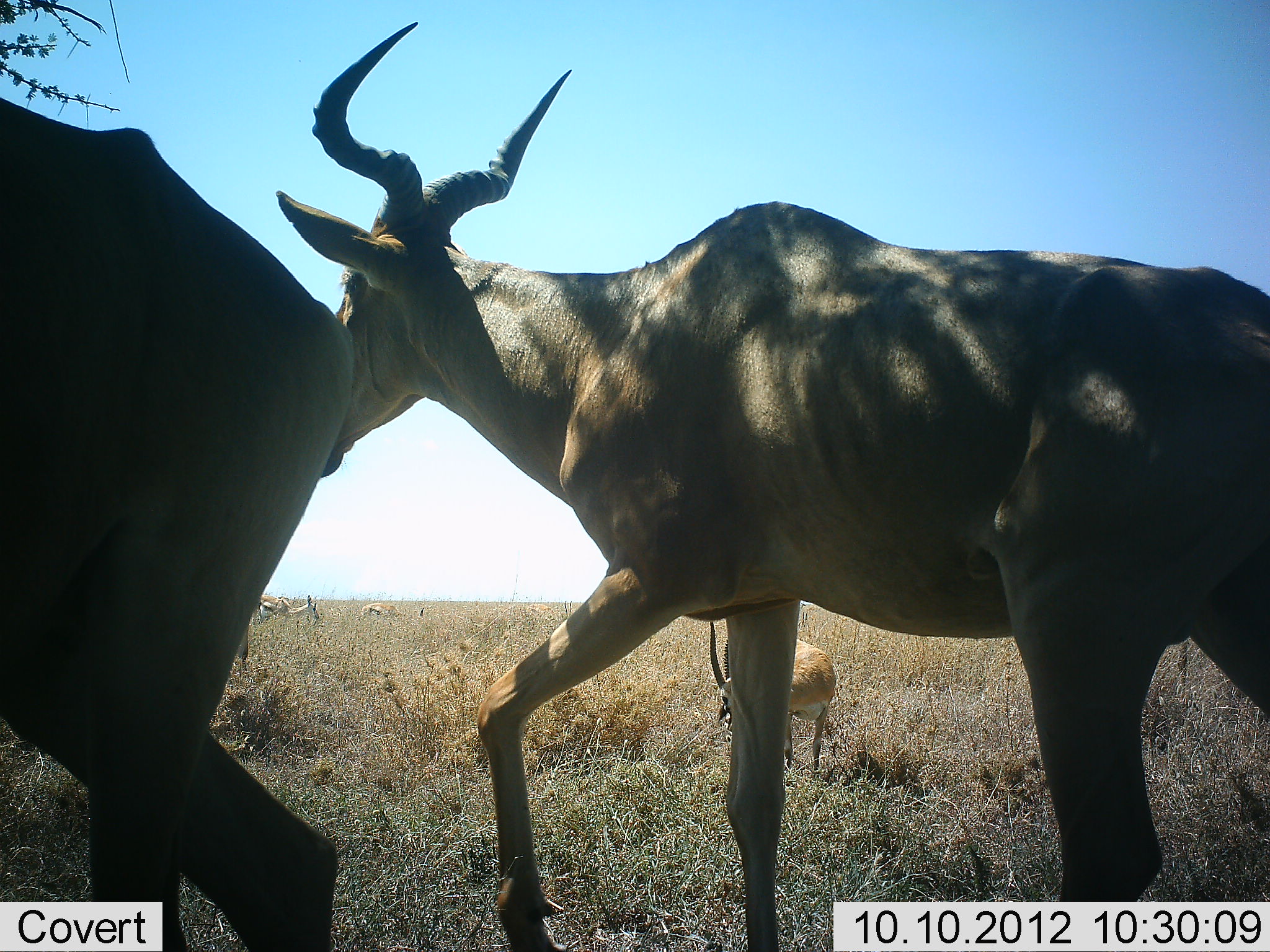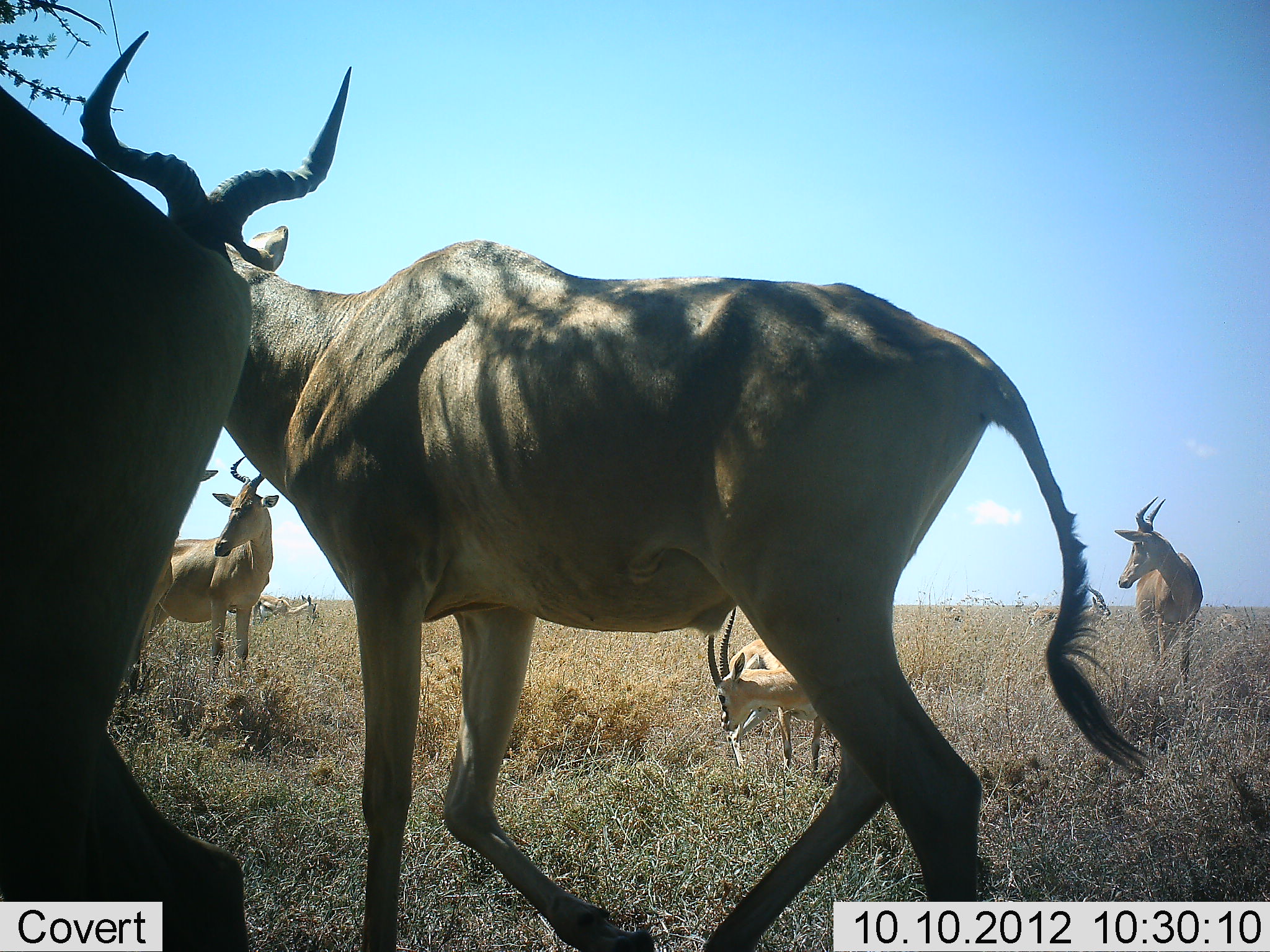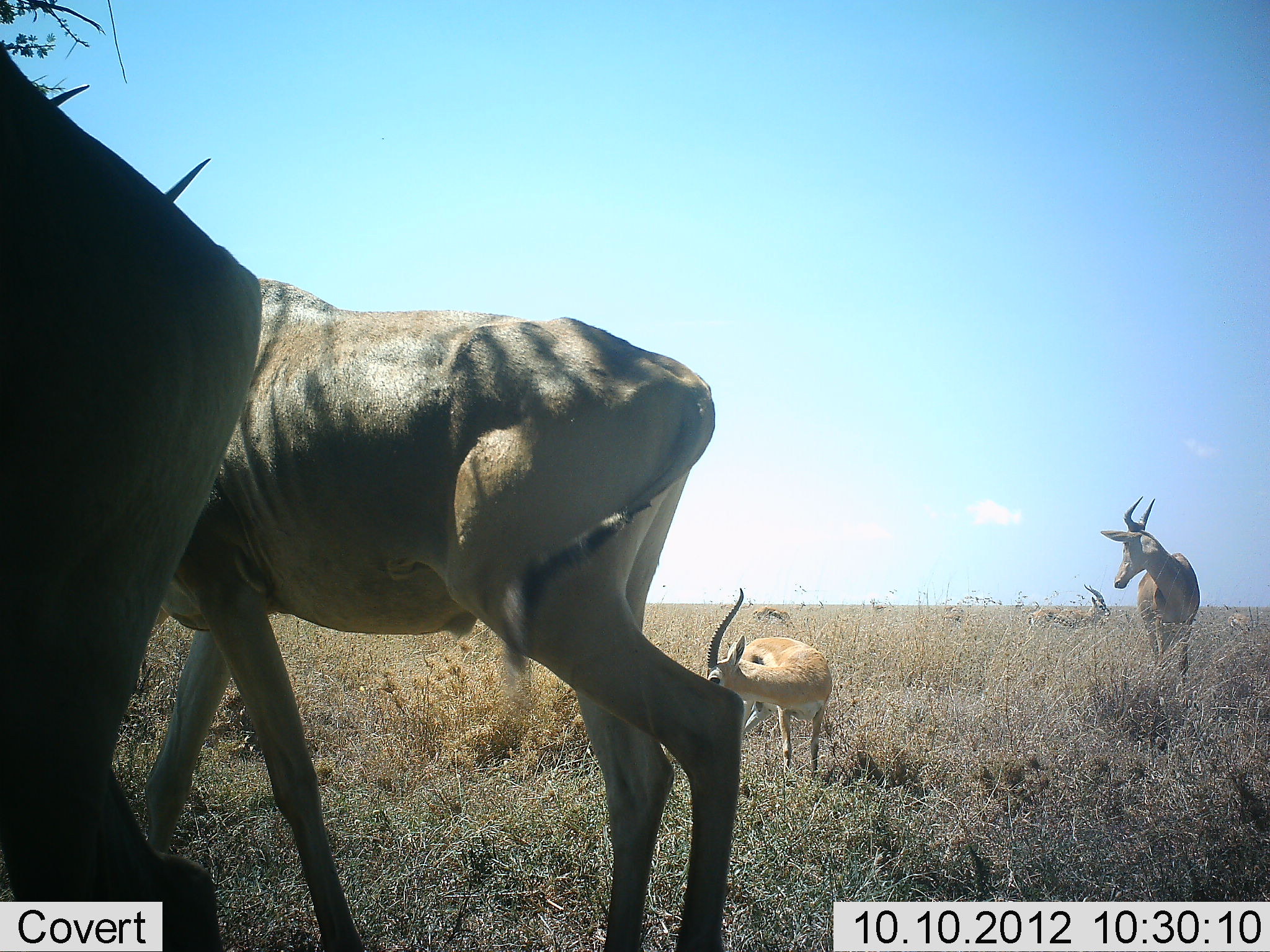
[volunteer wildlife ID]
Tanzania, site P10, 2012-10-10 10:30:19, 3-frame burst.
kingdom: Animalia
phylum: Chordata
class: Mammalia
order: Artiodactyla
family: Bovidae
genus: Eudorcas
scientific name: Eudorcas thomsonii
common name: thomson's gazelle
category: gazellethomsons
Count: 3.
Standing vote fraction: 67%.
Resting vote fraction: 0%.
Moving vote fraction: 0%.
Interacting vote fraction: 0%.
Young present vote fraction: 0%.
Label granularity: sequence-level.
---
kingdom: Animalia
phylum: Chordata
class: Mammalia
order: Artiodactyla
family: Bovidae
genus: Alcelaphus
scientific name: Alcelaphus buselaphus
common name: hartebeest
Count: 4.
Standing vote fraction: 81%.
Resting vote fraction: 0%.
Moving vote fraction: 100%.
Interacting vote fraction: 0%.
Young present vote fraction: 5%.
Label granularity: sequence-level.